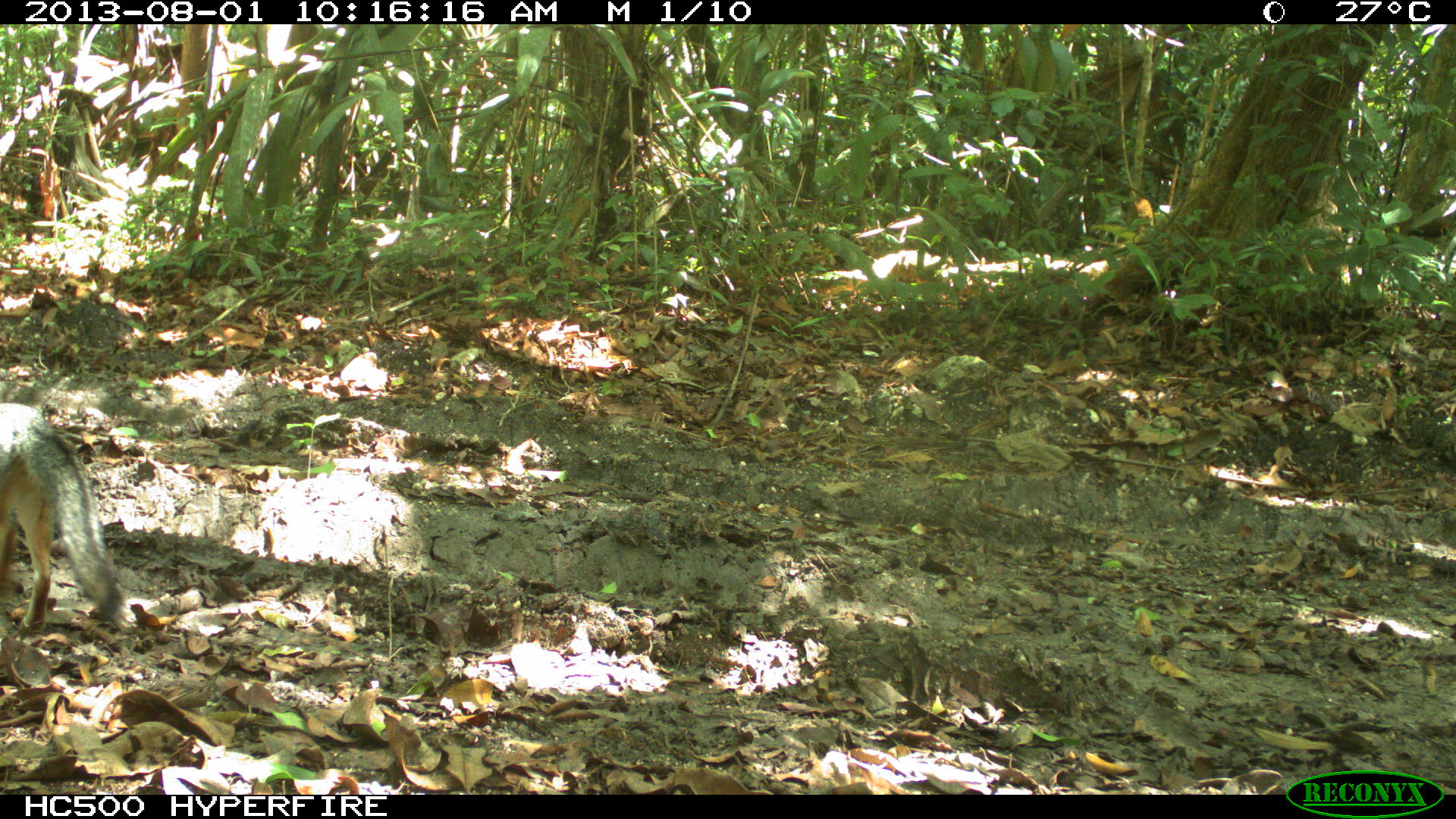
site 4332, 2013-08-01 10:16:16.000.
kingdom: Animalia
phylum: Chordata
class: Mammalia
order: Carnivora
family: Canidae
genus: Urocyon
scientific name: Urocyon cinereoargenteus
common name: gray fox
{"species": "Urocyon cinereoargenteus (gray fox)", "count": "1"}